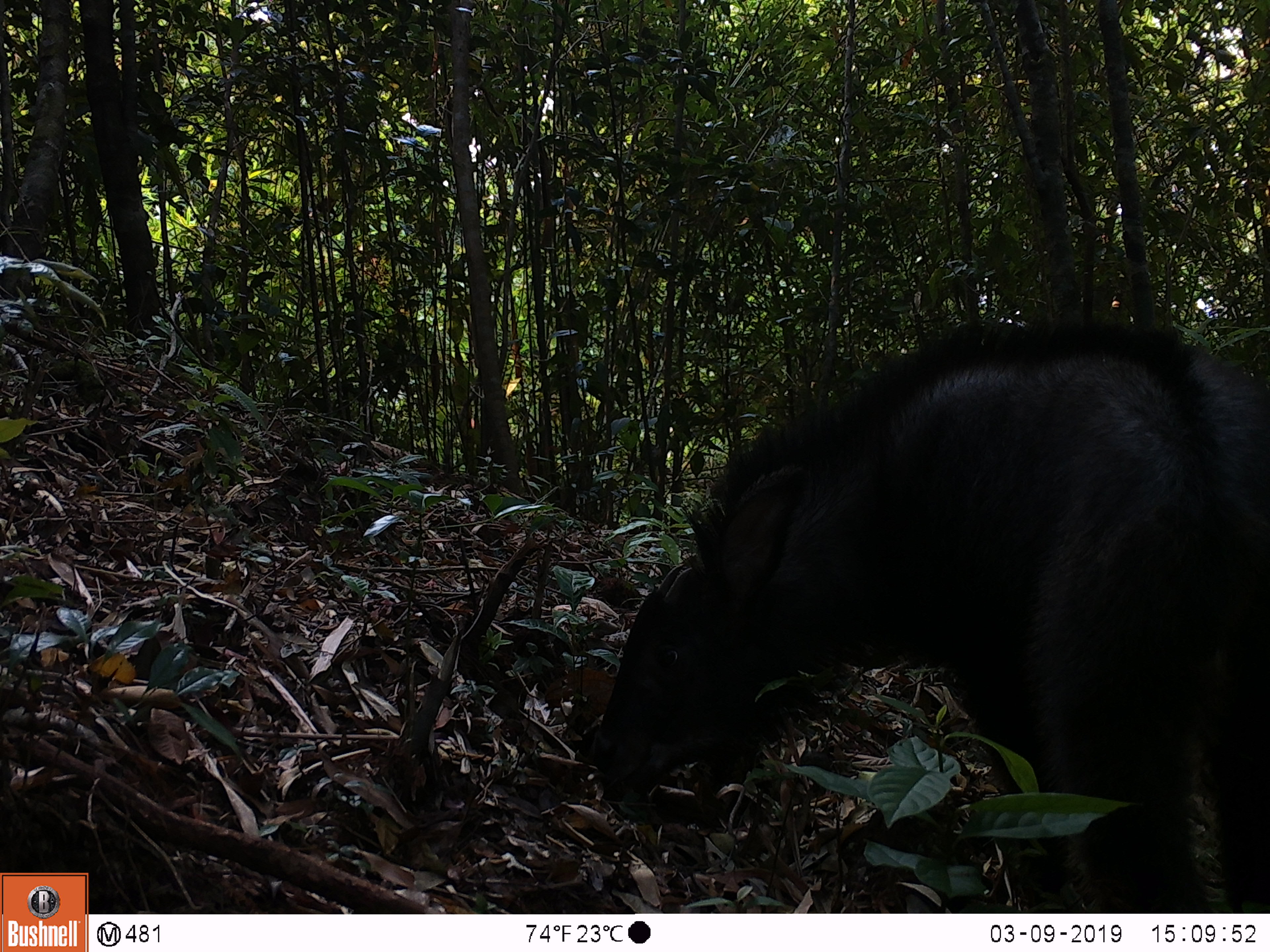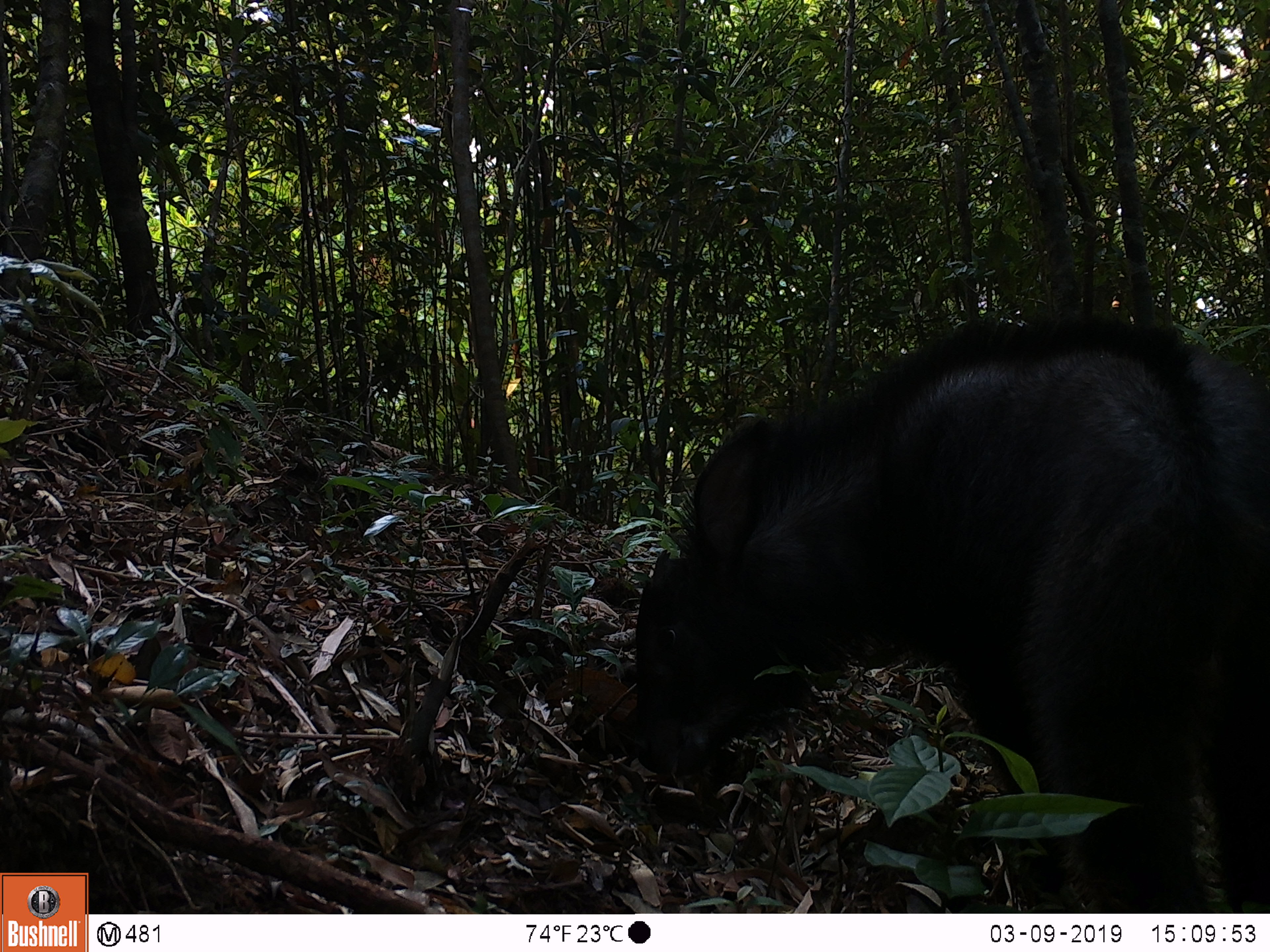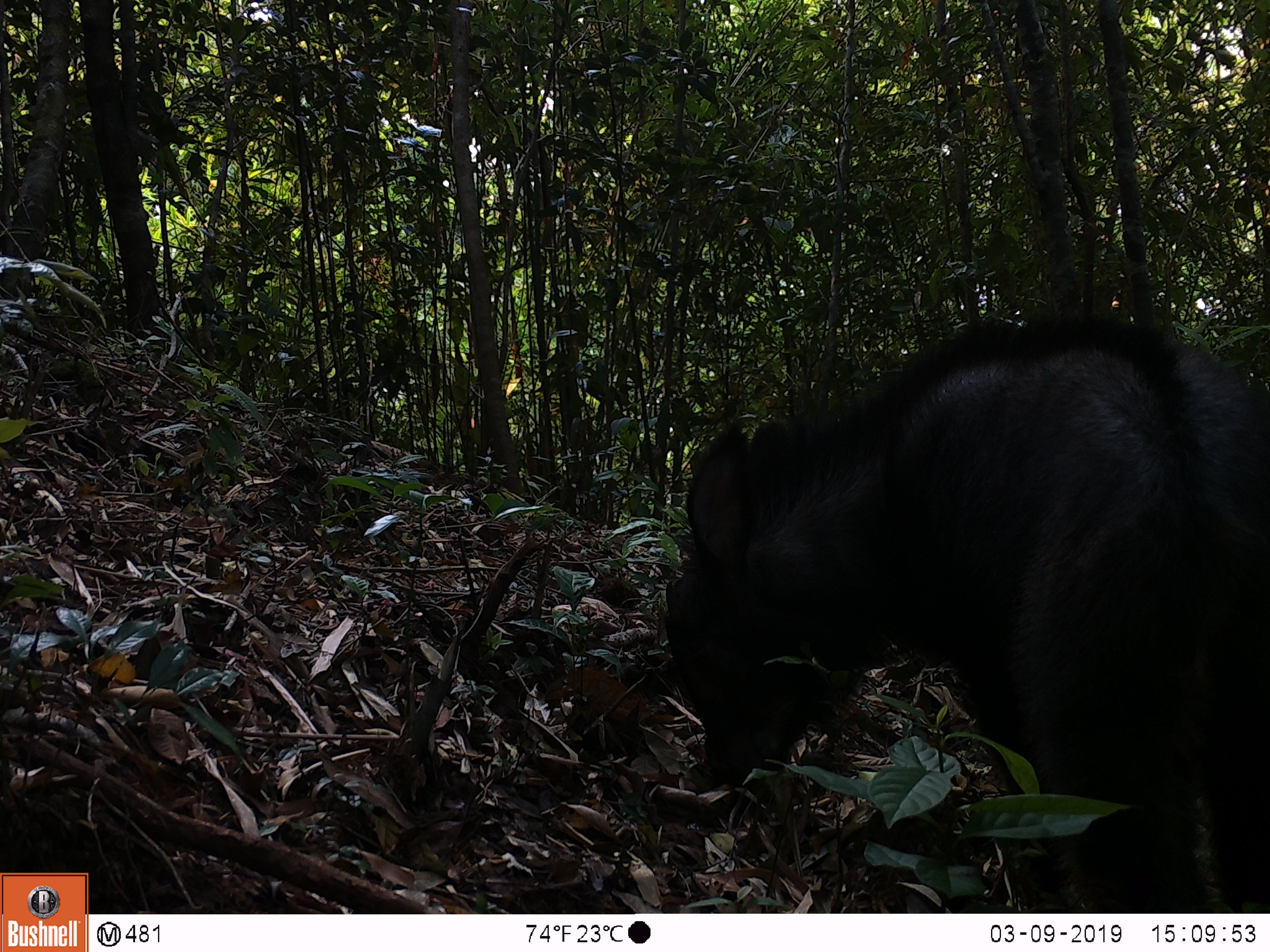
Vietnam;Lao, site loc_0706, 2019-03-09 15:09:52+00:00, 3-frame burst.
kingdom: Animalia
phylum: Chordata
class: Mammalia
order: Artiodactyla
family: Bovidae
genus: Capricornis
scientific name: Capricornis sumatraensis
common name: chinese serow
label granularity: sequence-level